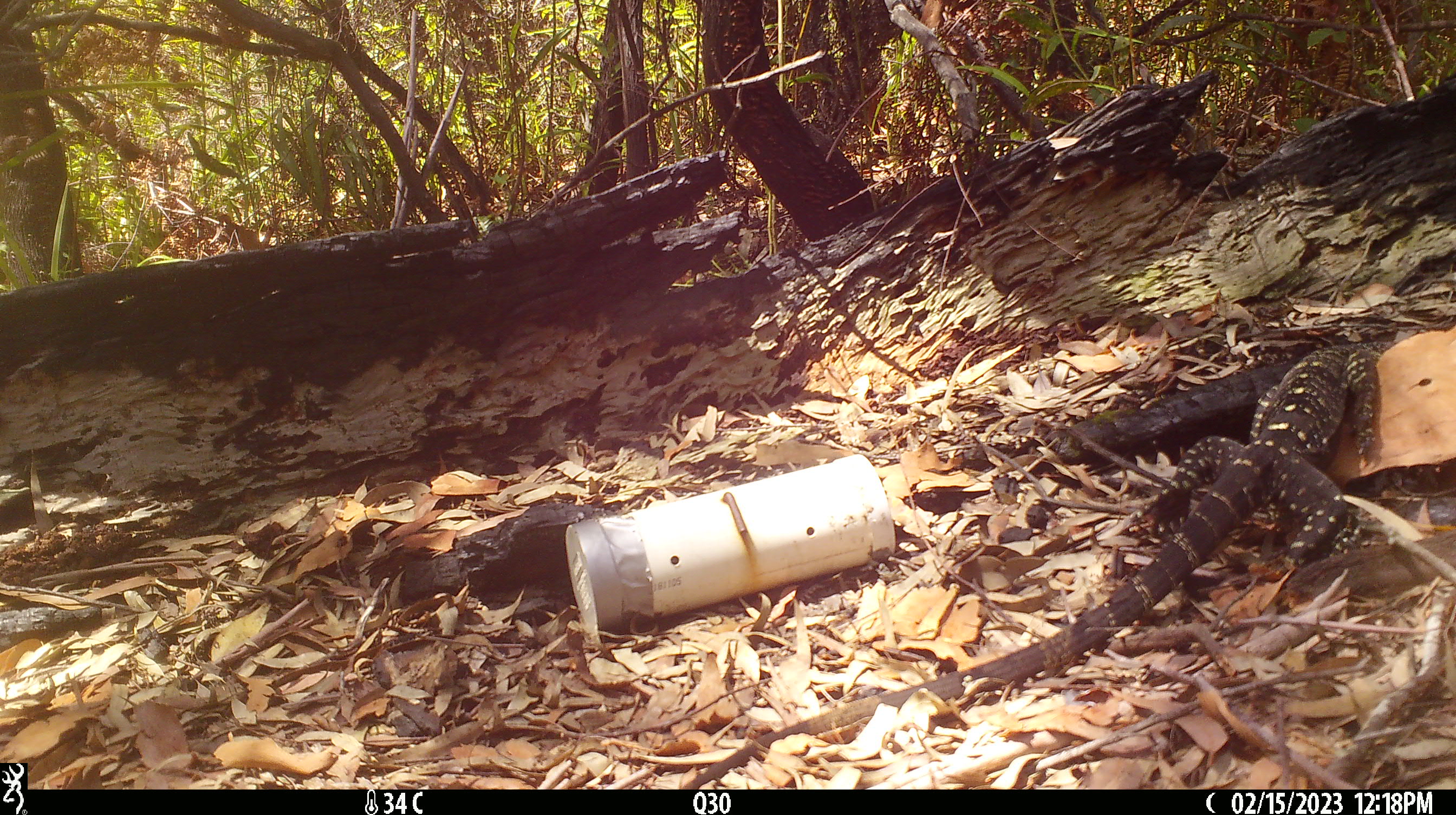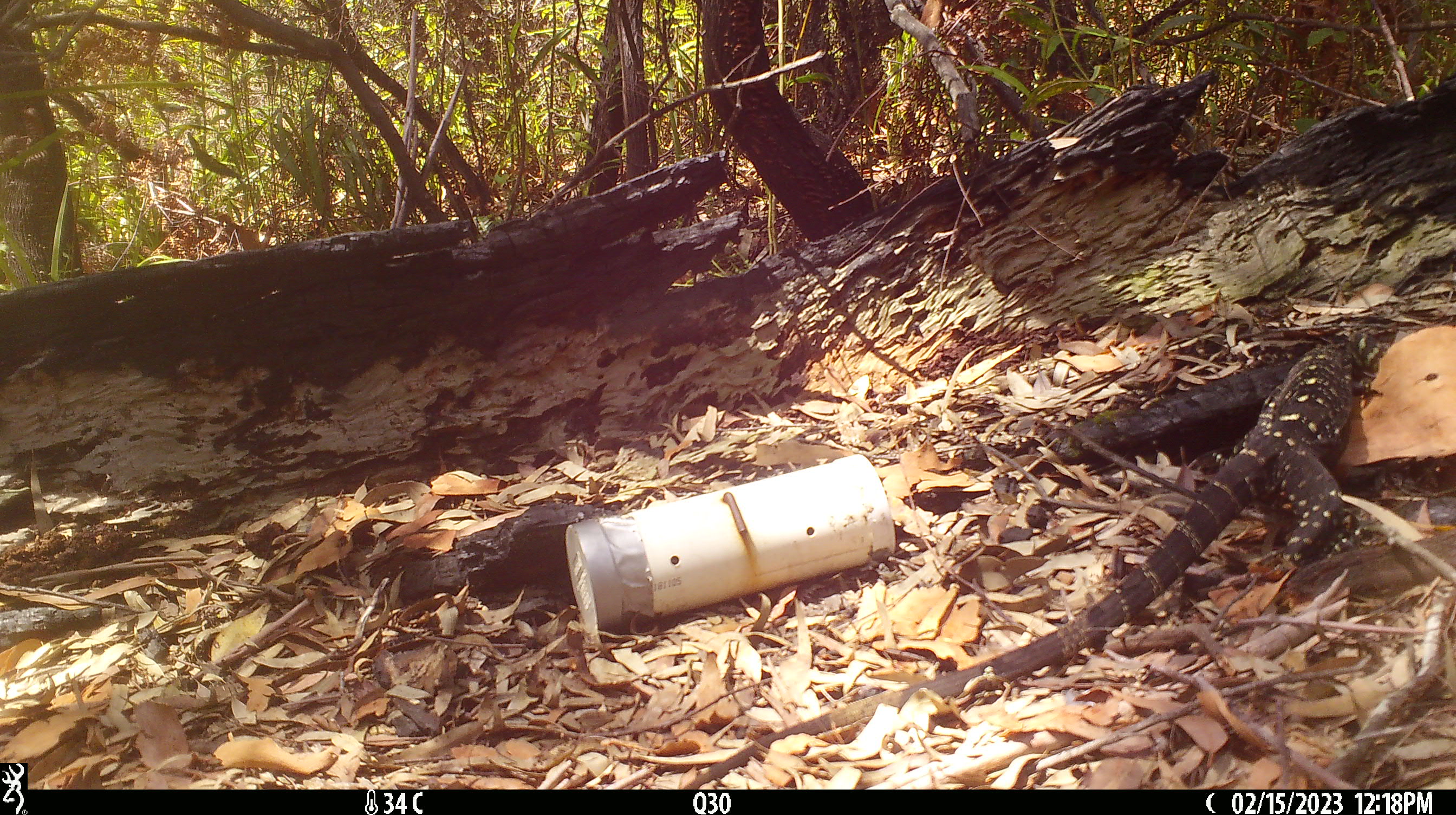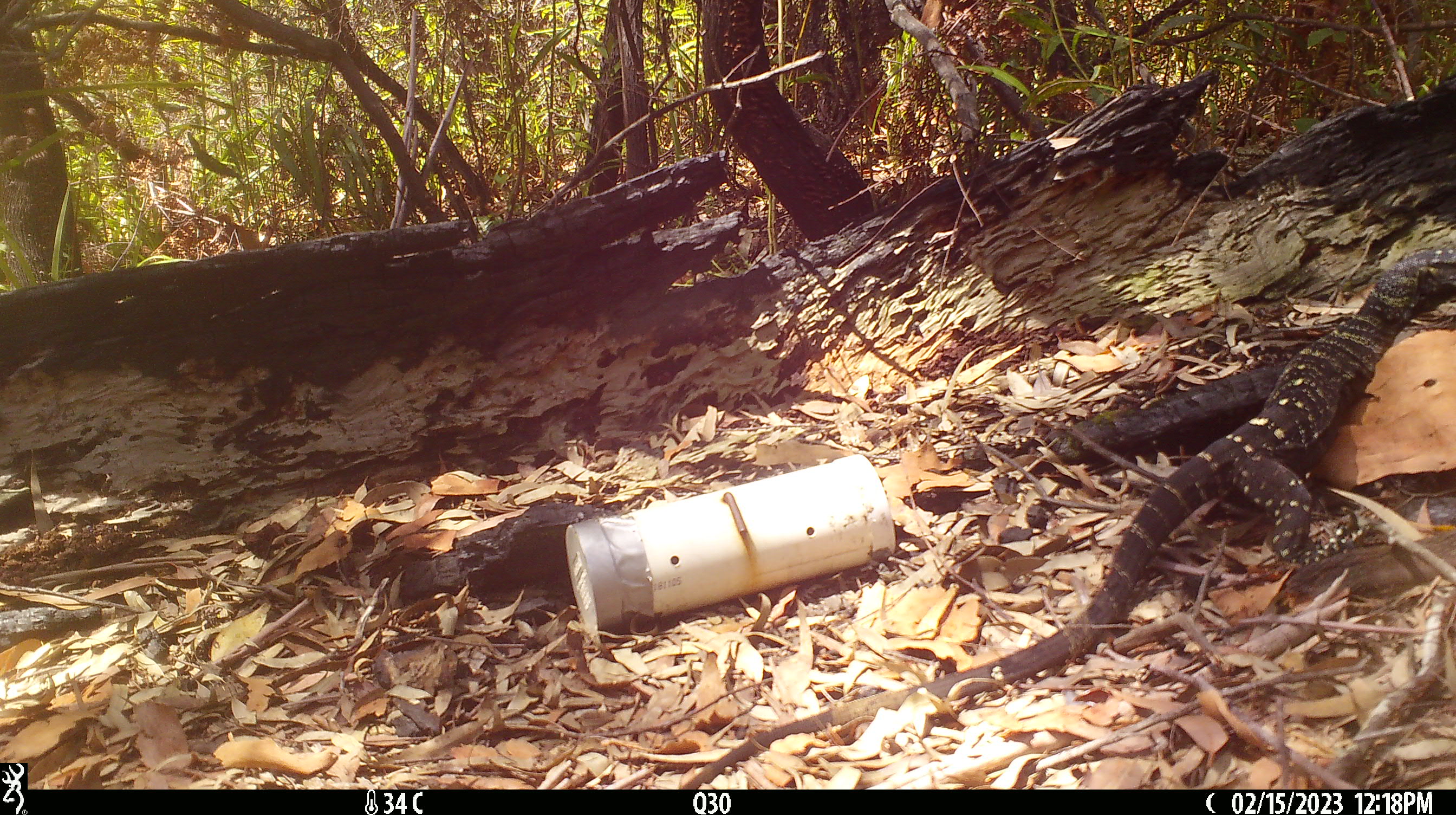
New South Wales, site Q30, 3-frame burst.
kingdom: Animalia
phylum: Chordata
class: Reptilia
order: Squamata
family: Varanidae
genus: Varanus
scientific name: Varanus varius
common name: lace monitor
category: goanna